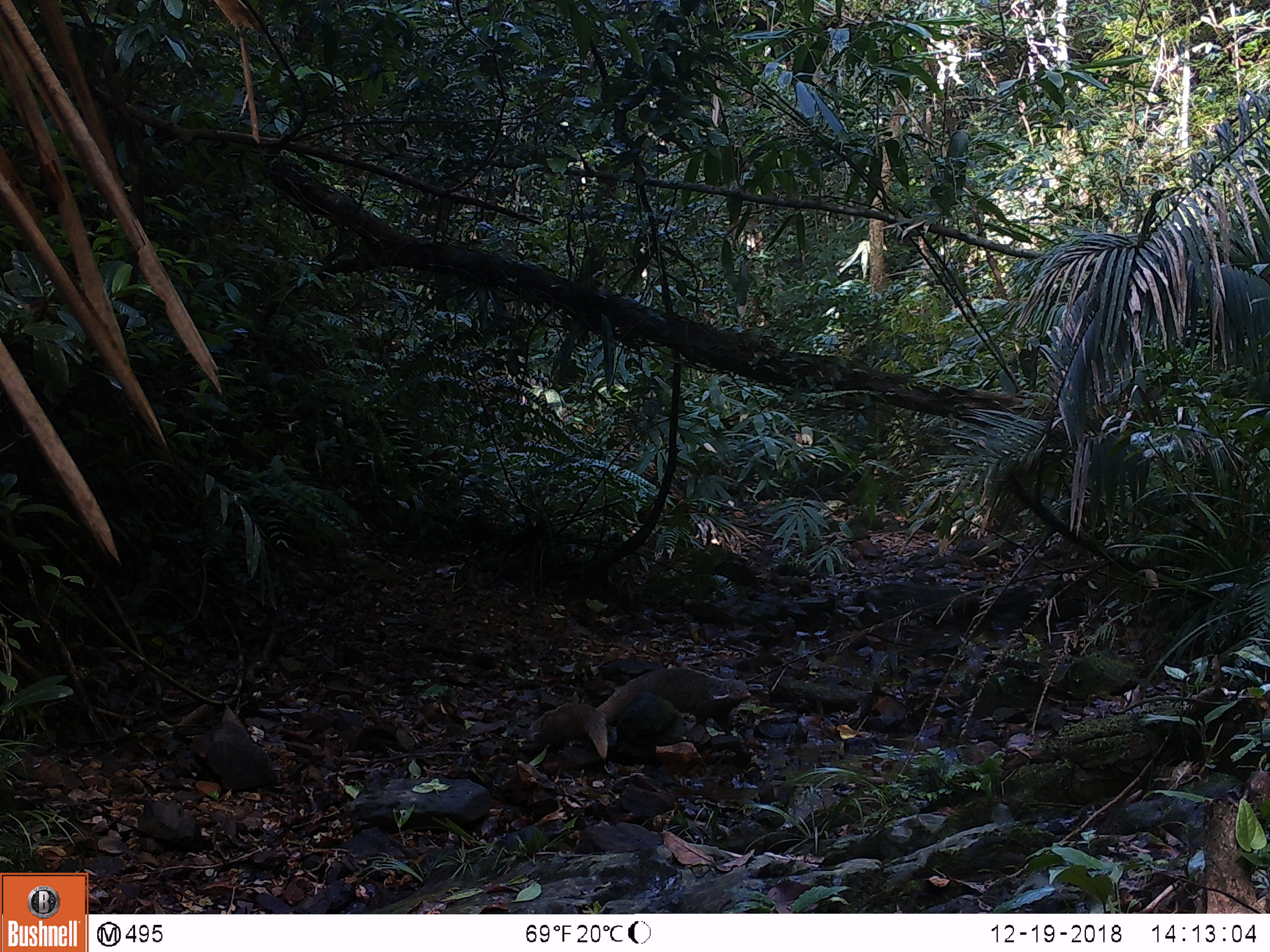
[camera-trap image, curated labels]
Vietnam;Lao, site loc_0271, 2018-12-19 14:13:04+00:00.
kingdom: Animalia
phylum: Chordata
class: Mammalia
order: Carnivora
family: Herpestidae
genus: Urva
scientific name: Urva urva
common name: crab-eating mongoose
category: crab eating mongoose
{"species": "crab eating mongoose (crab-eating mongoose) (Urva urva)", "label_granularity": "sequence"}